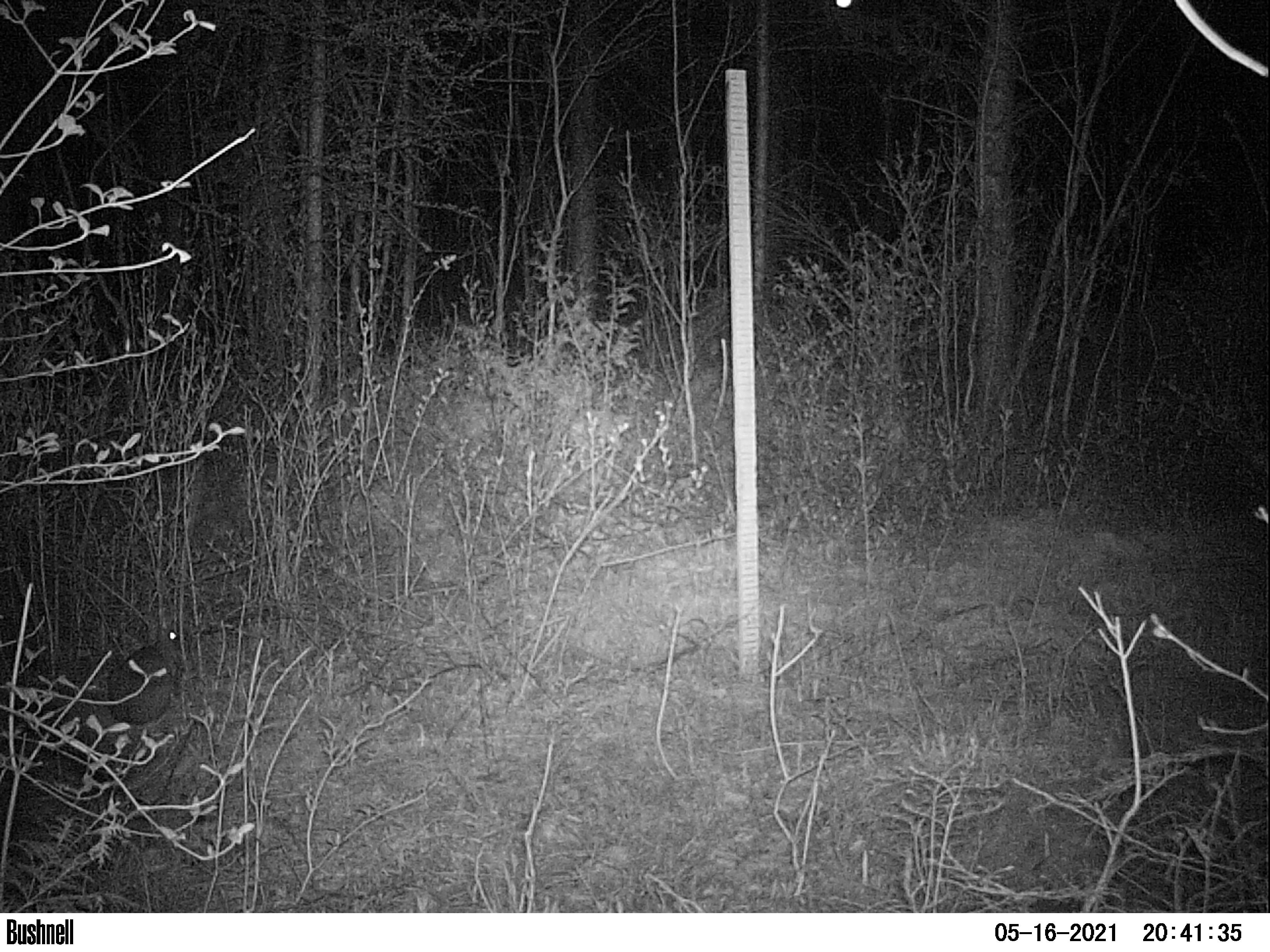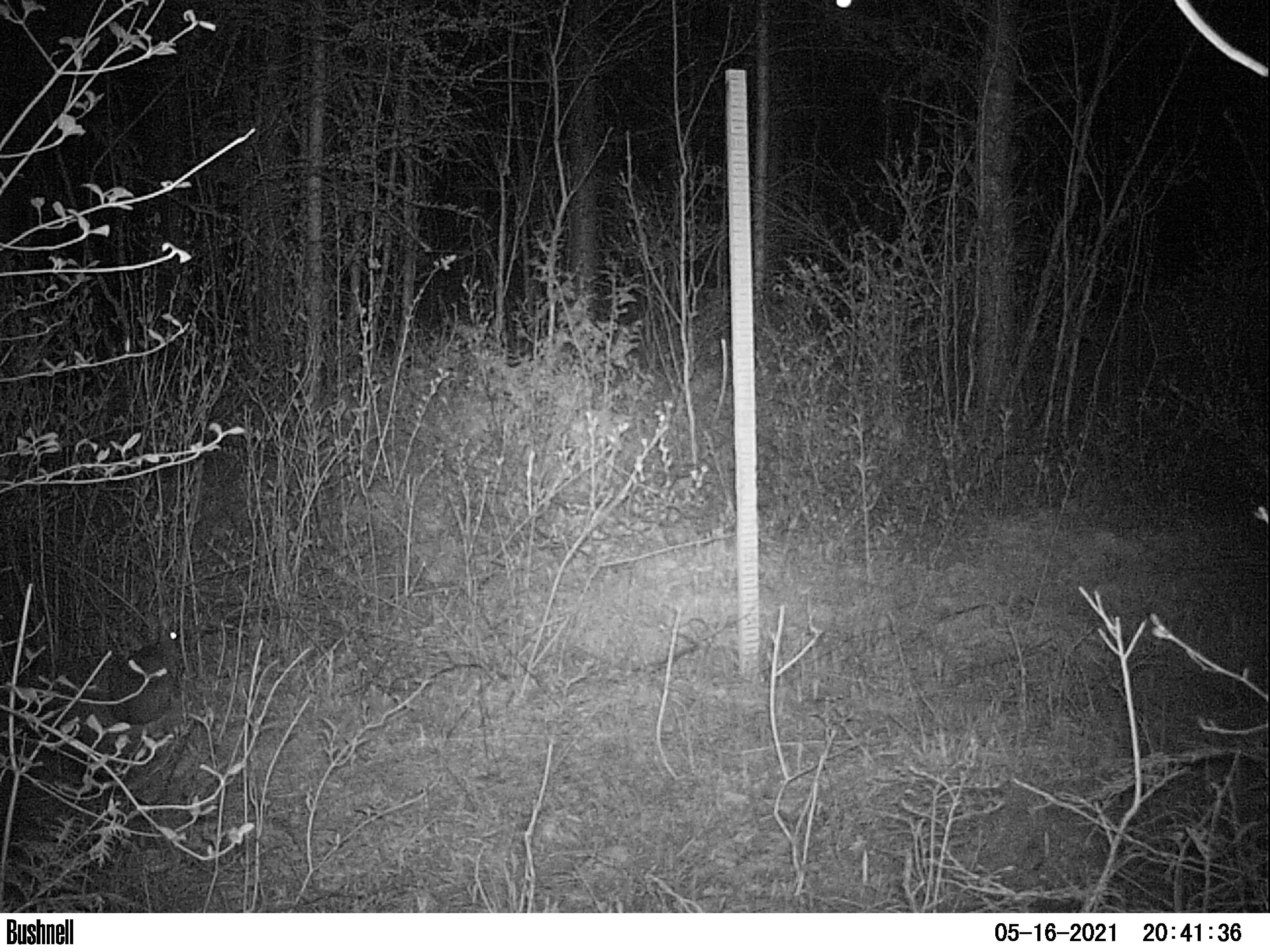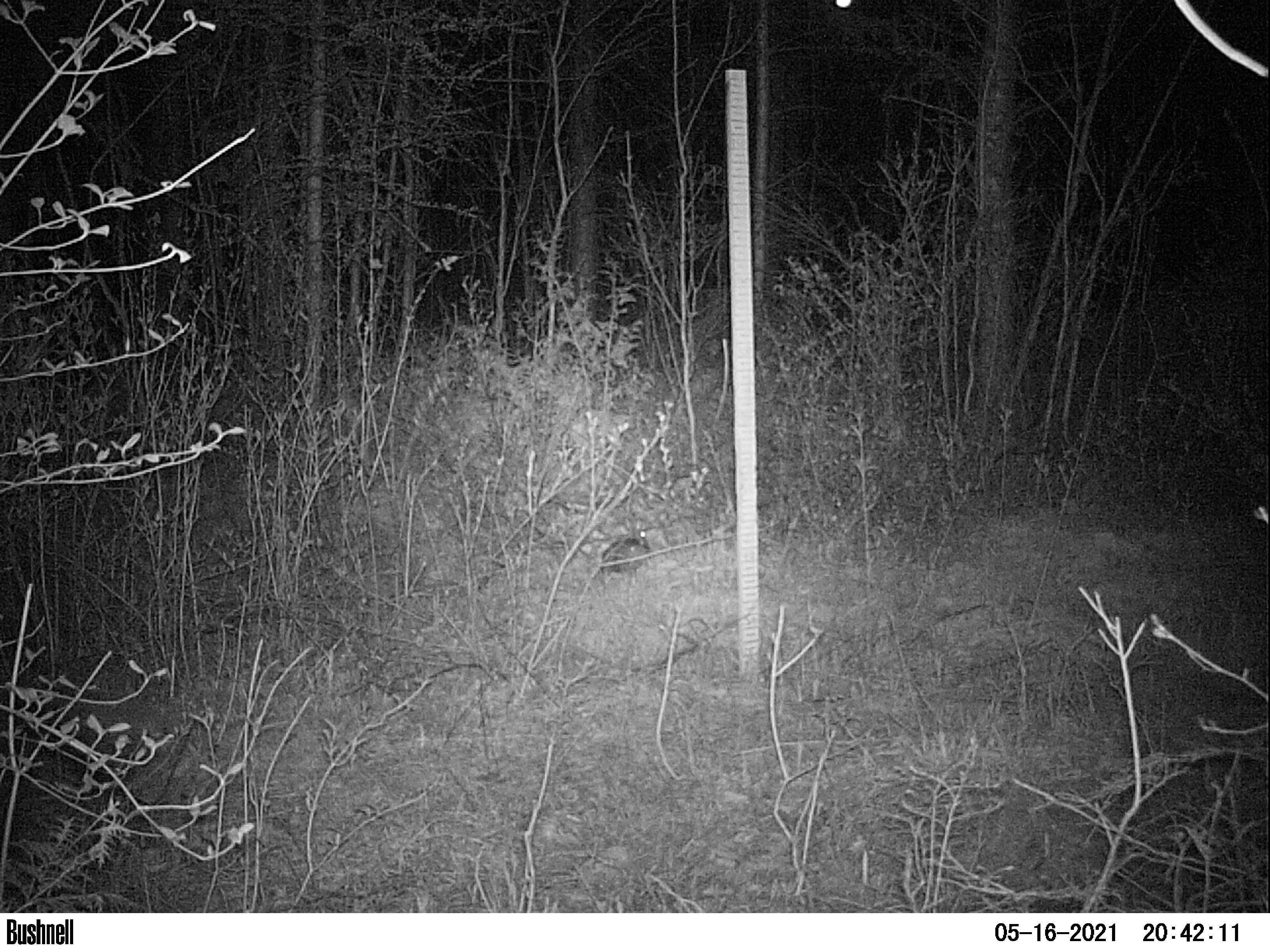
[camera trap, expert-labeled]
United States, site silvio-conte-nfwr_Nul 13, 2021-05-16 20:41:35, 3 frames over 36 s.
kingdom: Animalia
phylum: Chordata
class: Mammalia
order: Lagomorpha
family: Leporidae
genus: Lepus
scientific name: Lepus americanus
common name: snowshoe hare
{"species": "snowshoe hare (Lepus americanus)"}